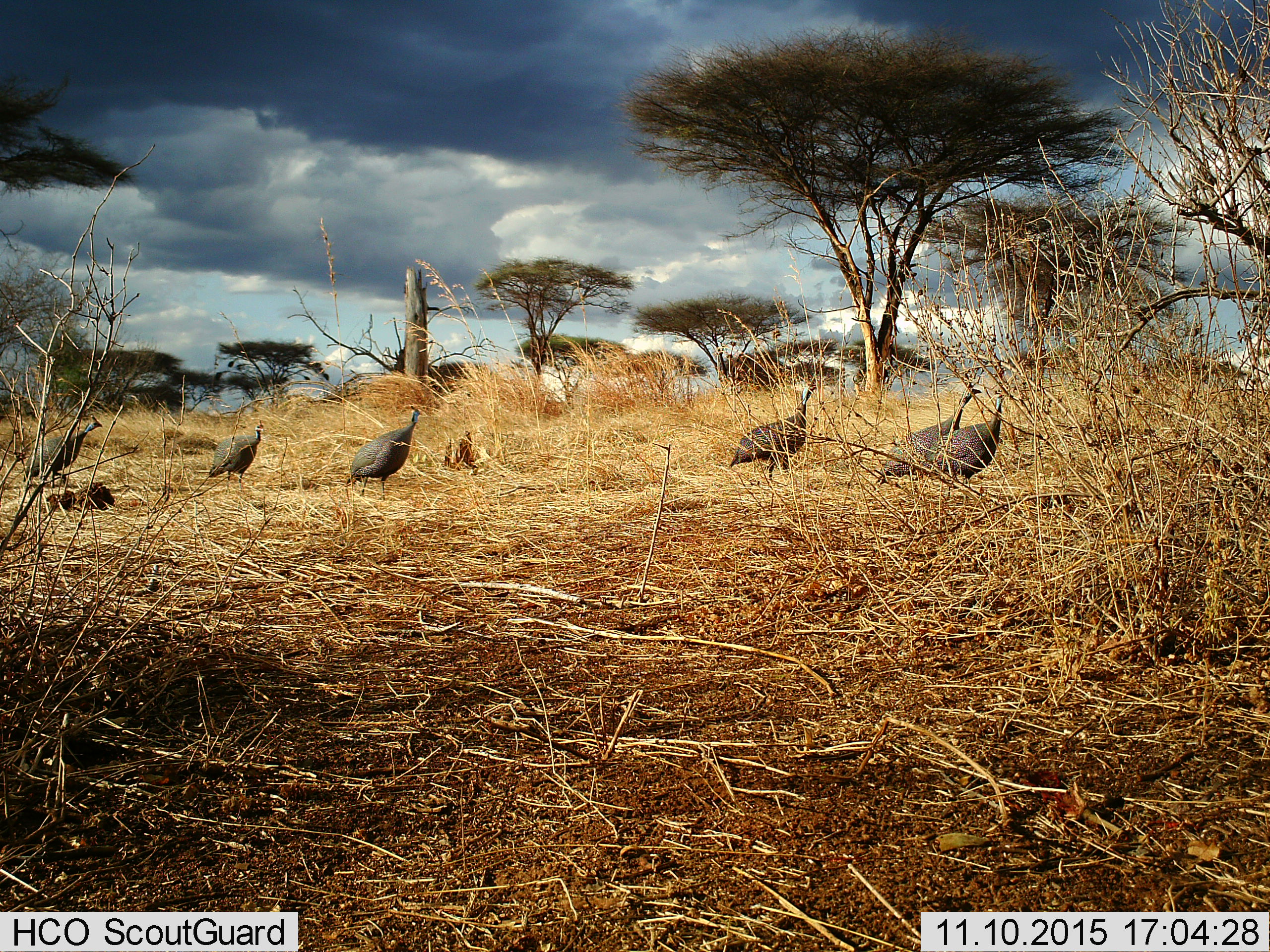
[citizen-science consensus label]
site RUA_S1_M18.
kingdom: Animalia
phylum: Chordata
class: Aves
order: Galliformes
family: Numididae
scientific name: Numididae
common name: guineafowl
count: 6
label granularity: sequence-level